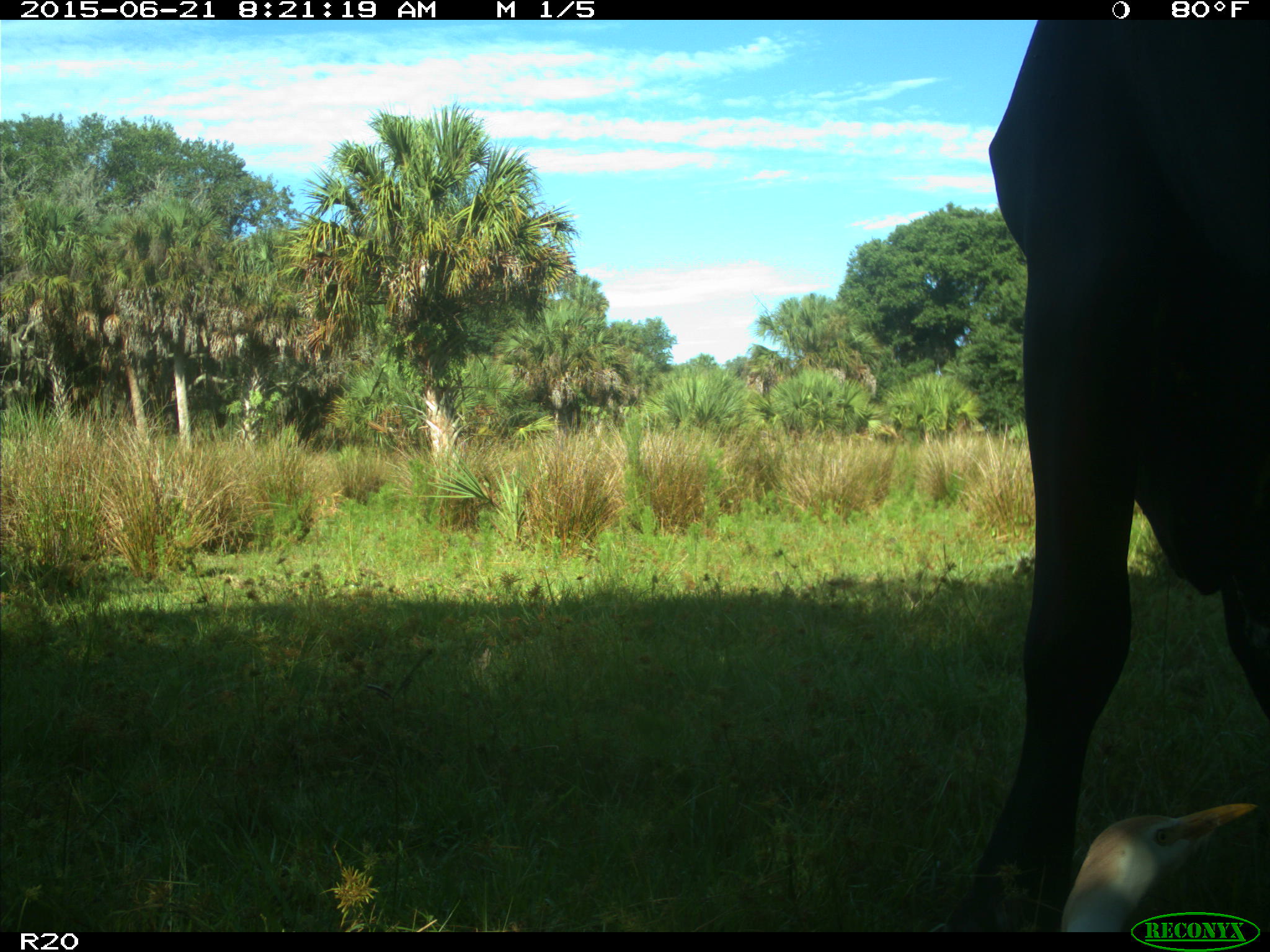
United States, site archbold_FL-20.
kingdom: Animalia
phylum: Chordata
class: Mammalia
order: Artiodactyla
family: Bovidae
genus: Bos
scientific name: Bos taurus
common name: domestic cow